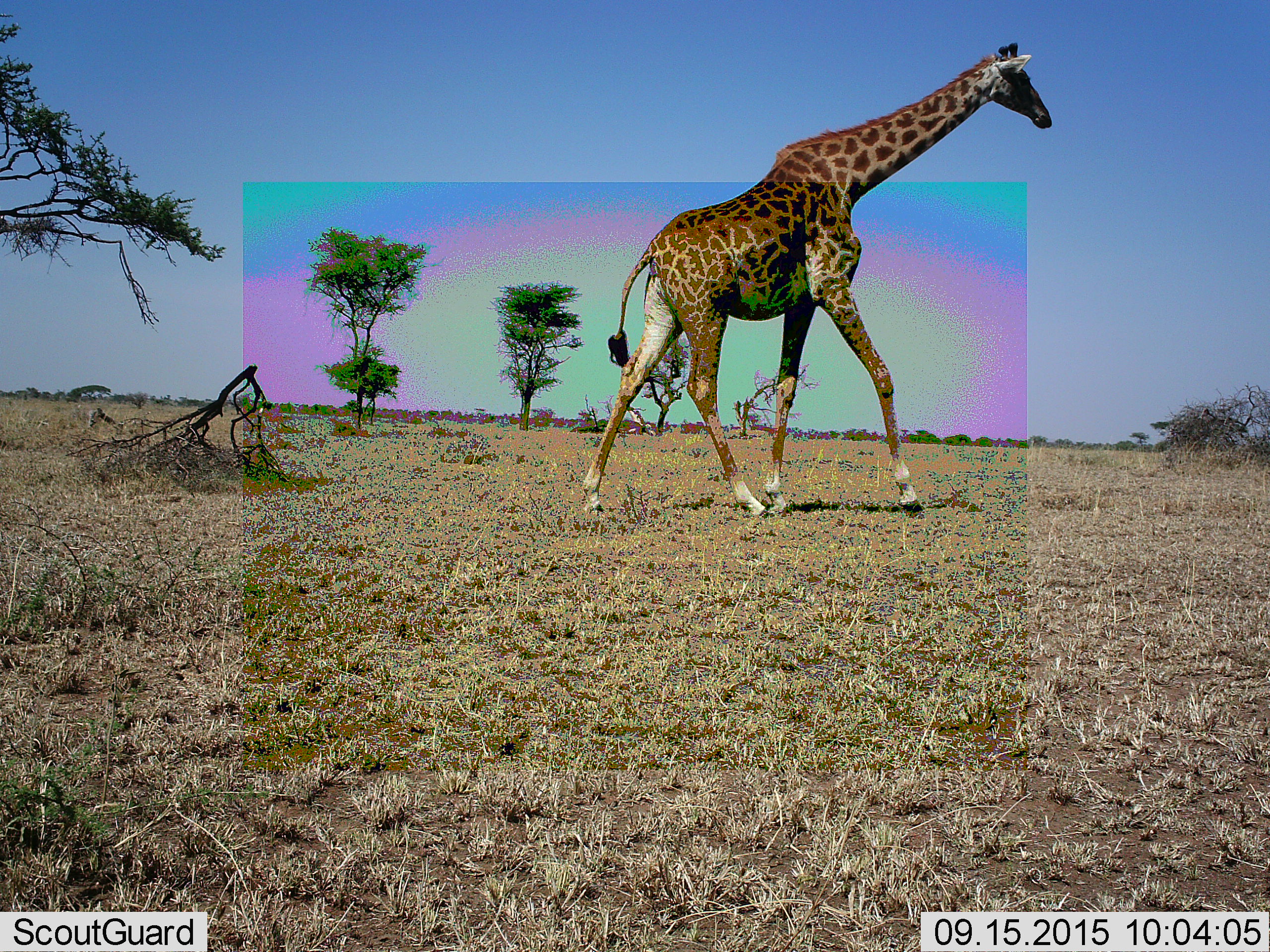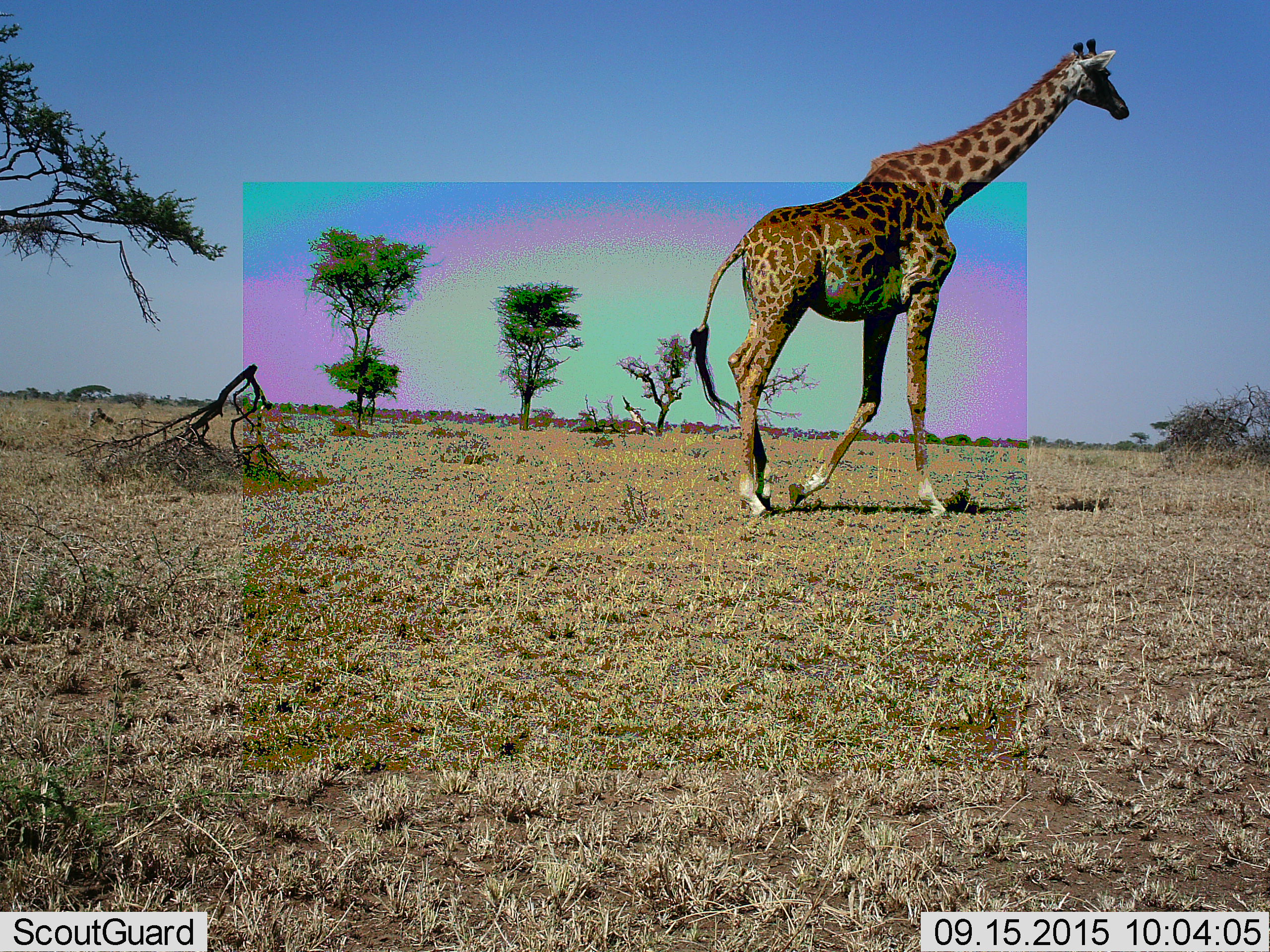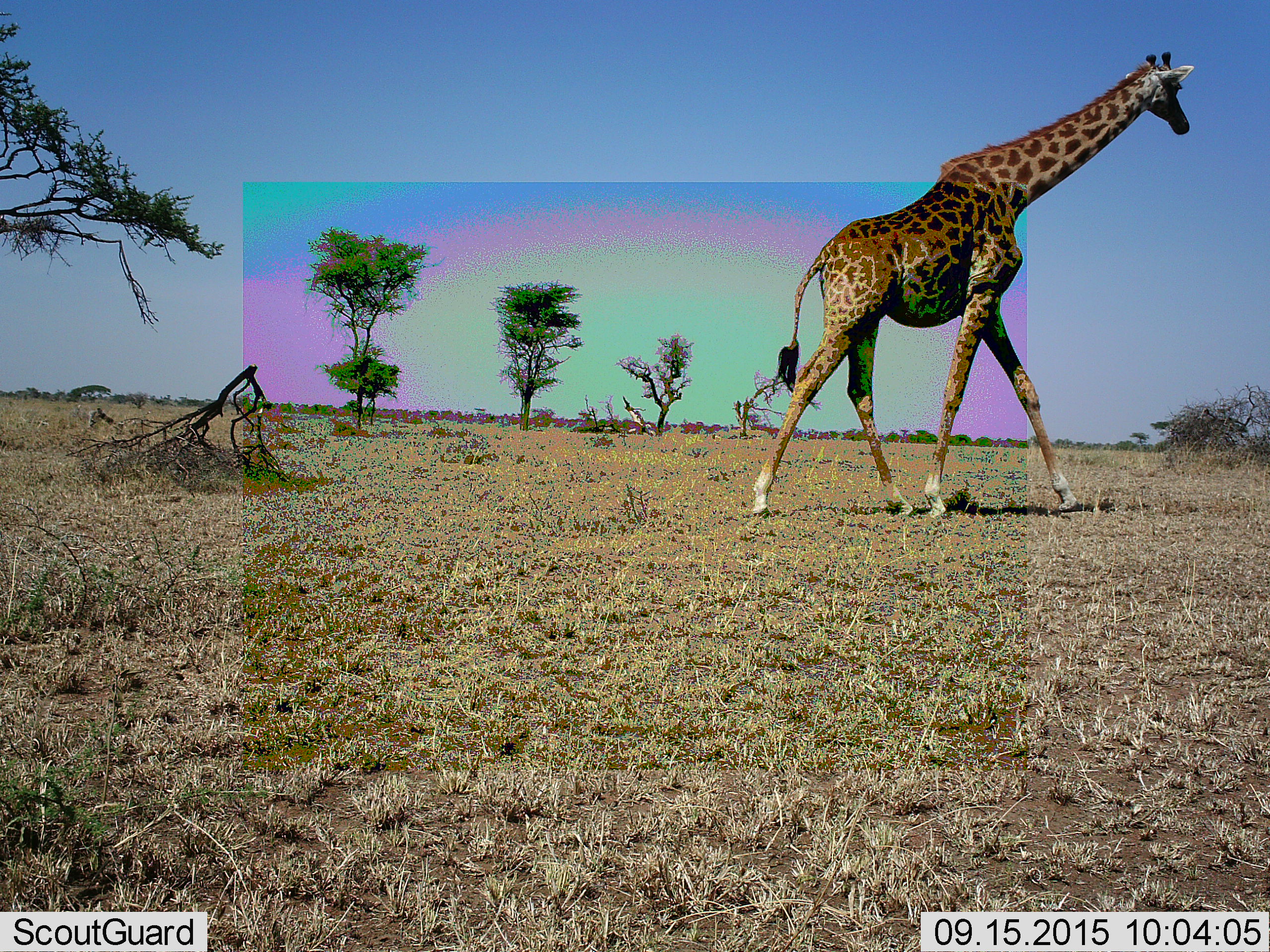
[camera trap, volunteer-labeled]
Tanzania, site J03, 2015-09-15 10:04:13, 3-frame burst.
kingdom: Animalia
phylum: Chordata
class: Mammalia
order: Artiodactyla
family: Giraffidae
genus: Giraffa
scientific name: Giraffa camelopardalis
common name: giraffe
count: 1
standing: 0%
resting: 0%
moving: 100%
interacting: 0%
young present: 0%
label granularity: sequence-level